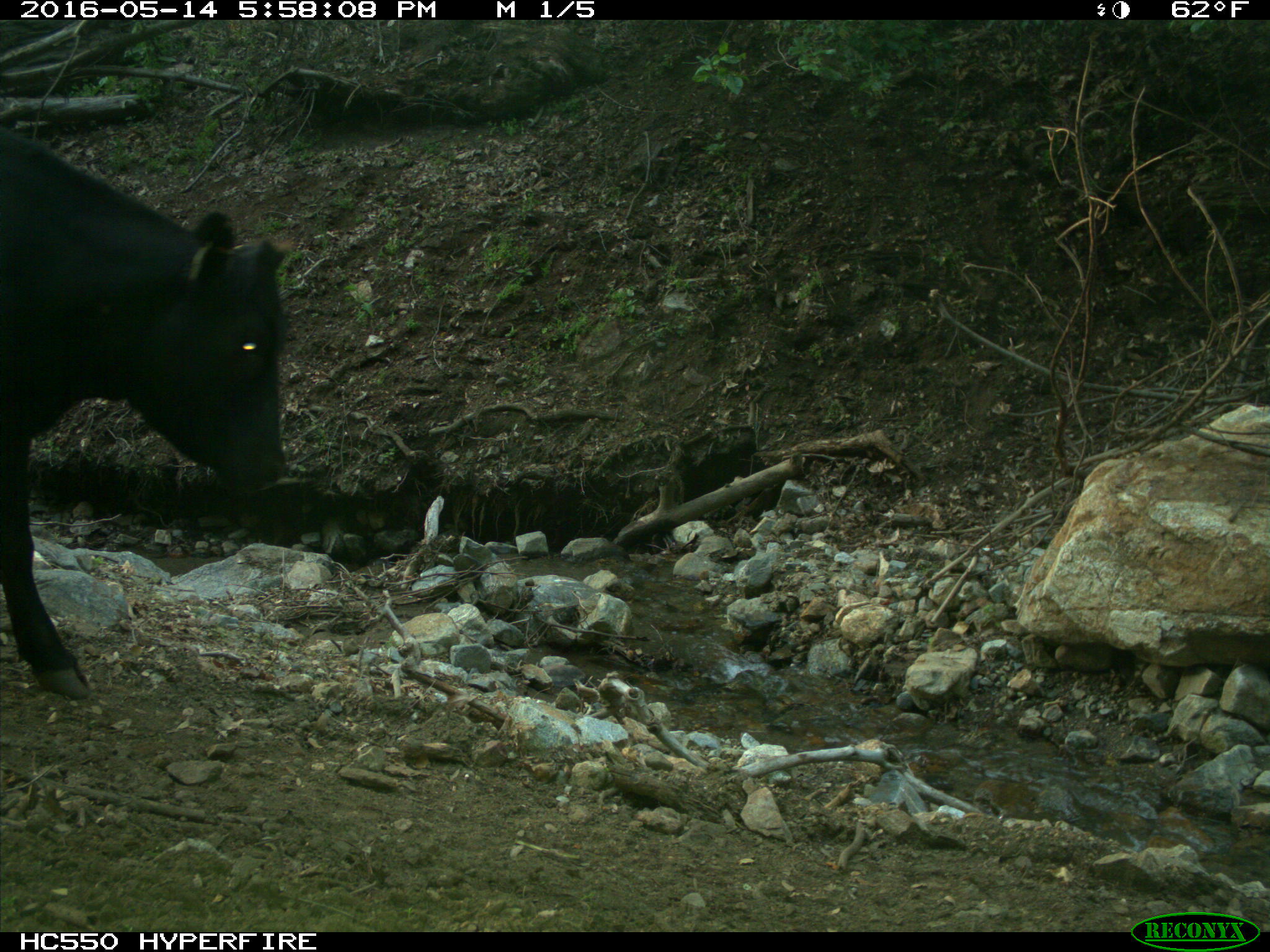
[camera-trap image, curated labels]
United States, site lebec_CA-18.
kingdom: Animalia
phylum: Chordata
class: Mammalia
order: Artiodactyla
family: Bovidae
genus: Bos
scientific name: Bos taurus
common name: domestic cow